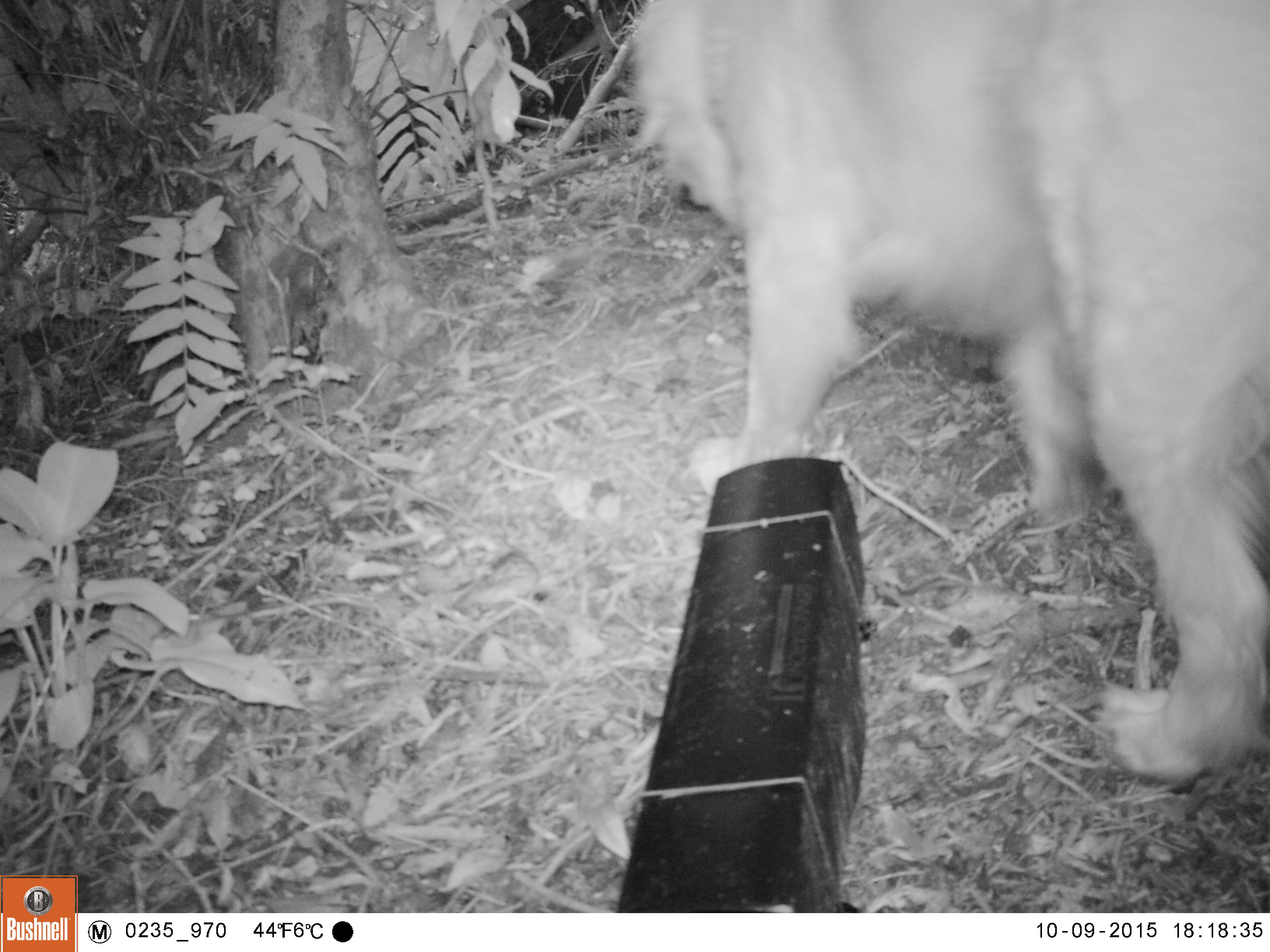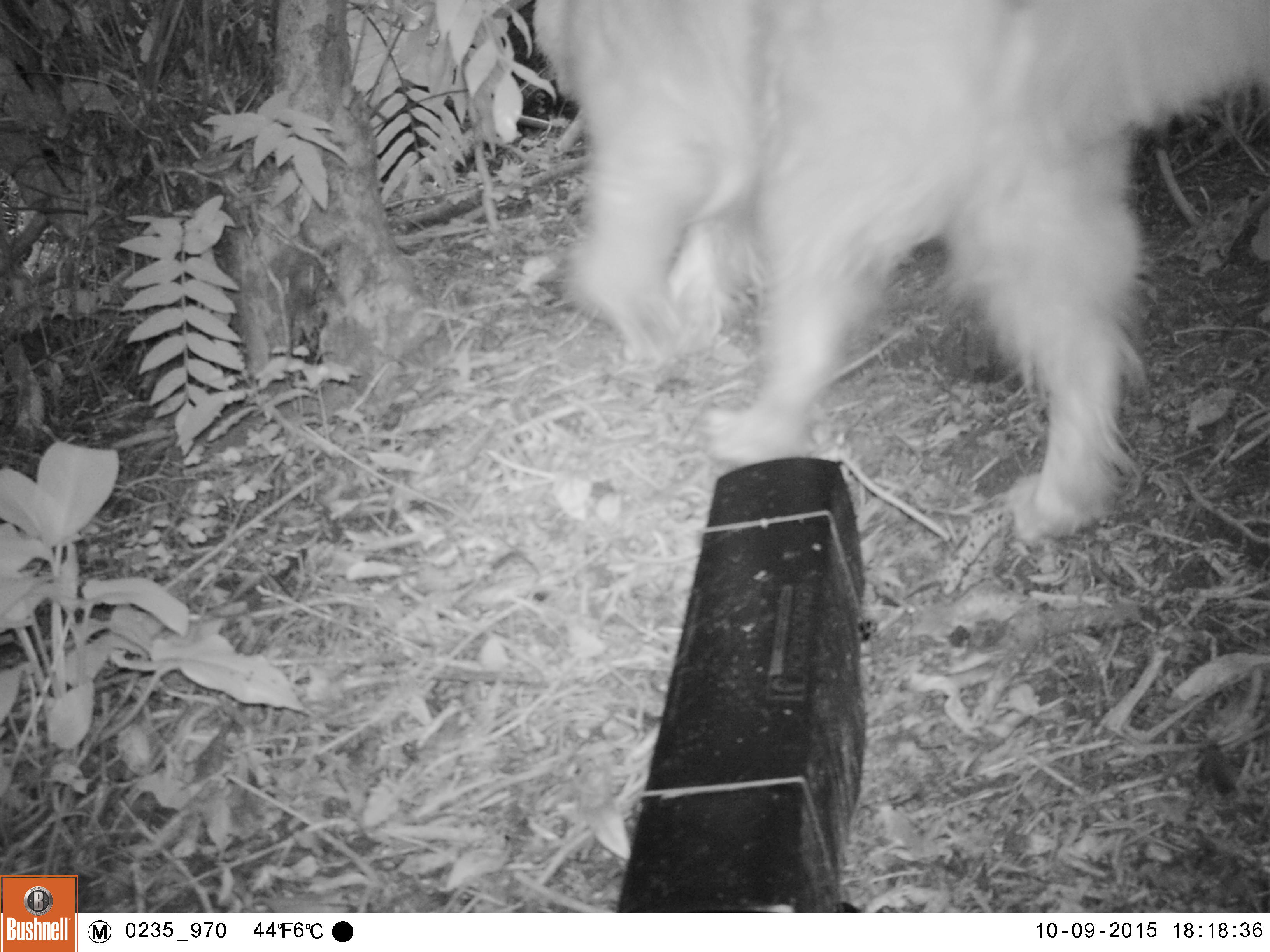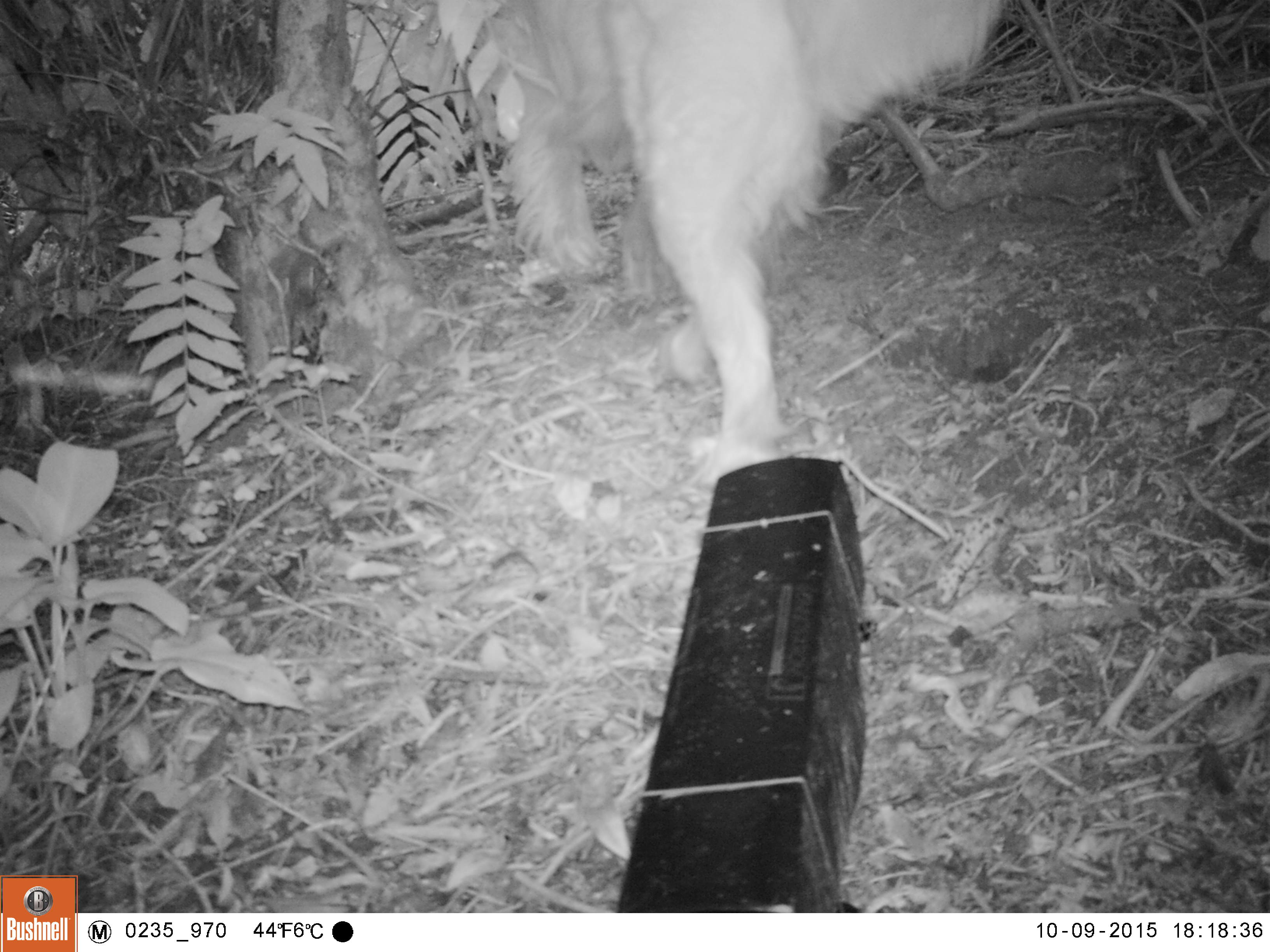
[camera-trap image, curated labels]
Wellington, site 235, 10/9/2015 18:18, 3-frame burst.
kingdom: Animalia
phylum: Chordata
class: Mammalia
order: Carnivora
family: Canidae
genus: Canis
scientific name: Canis familiaris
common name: dog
Dog (Canis familiaris).